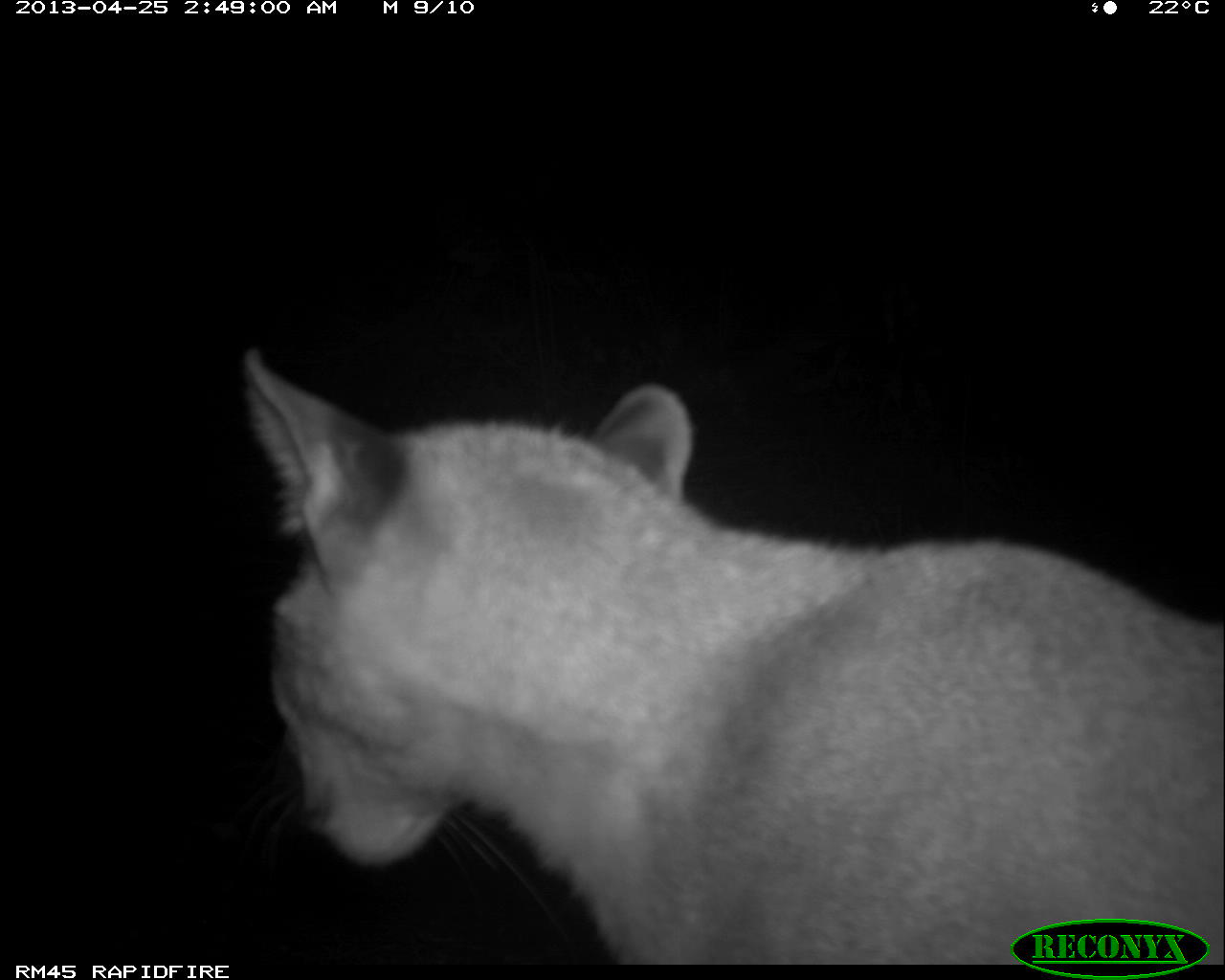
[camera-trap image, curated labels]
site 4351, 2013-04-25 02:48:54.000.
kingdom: Animalia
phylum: Chordata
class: Mammalia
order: Carnivora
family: Felidae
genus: Puma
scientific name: Puma concolor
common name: mountain lion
Puma concolor (mountain lion), count 2.